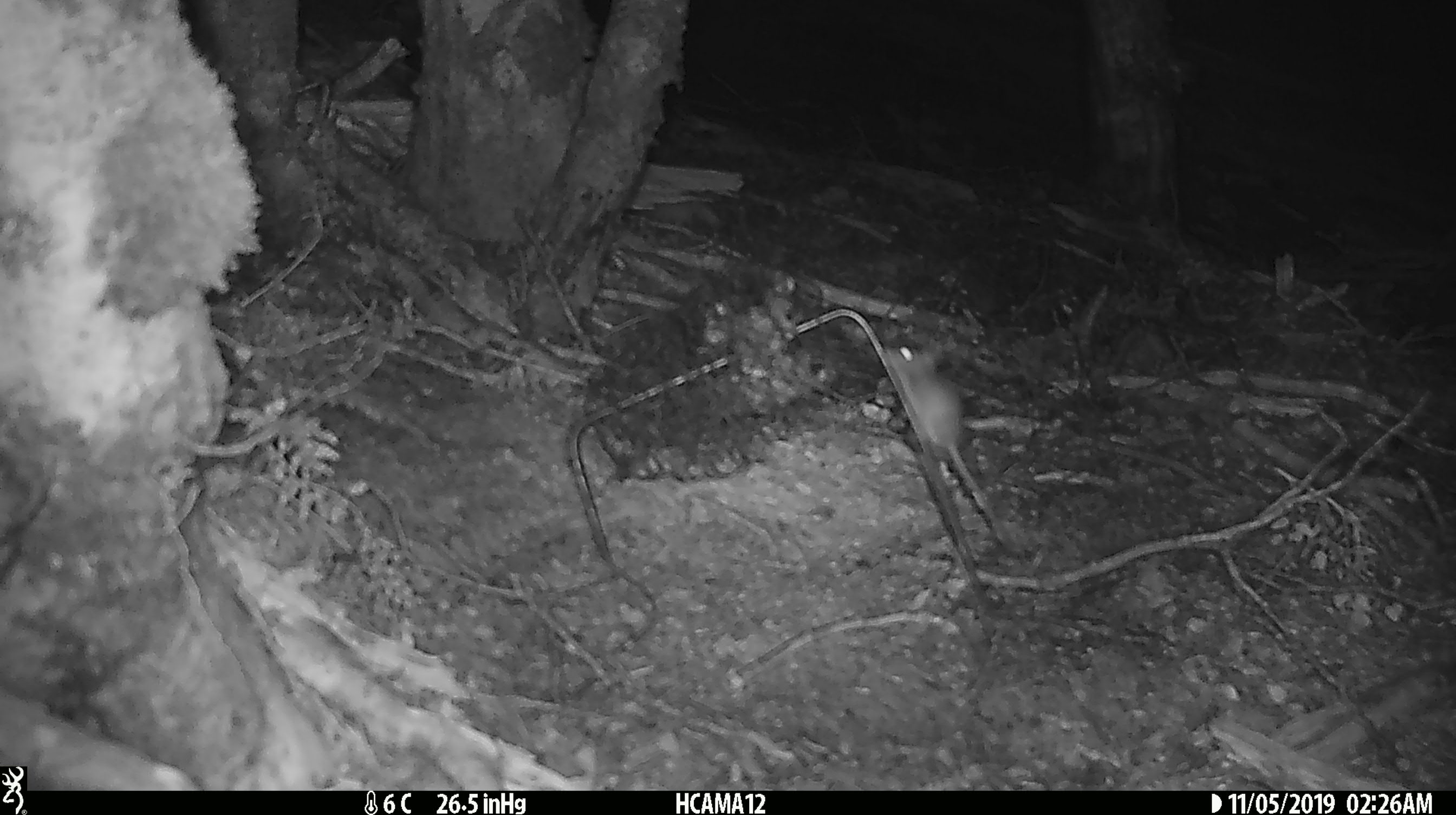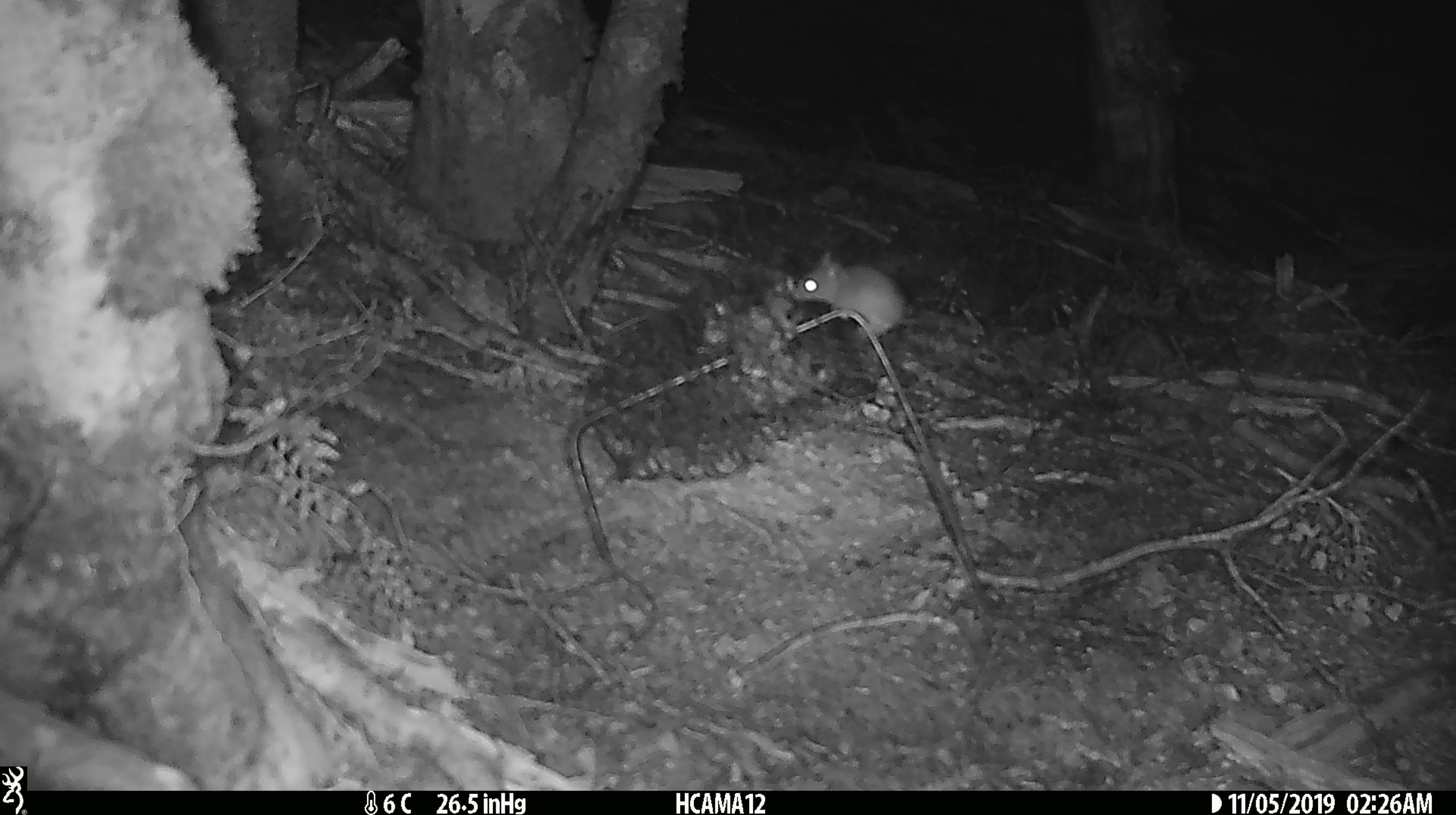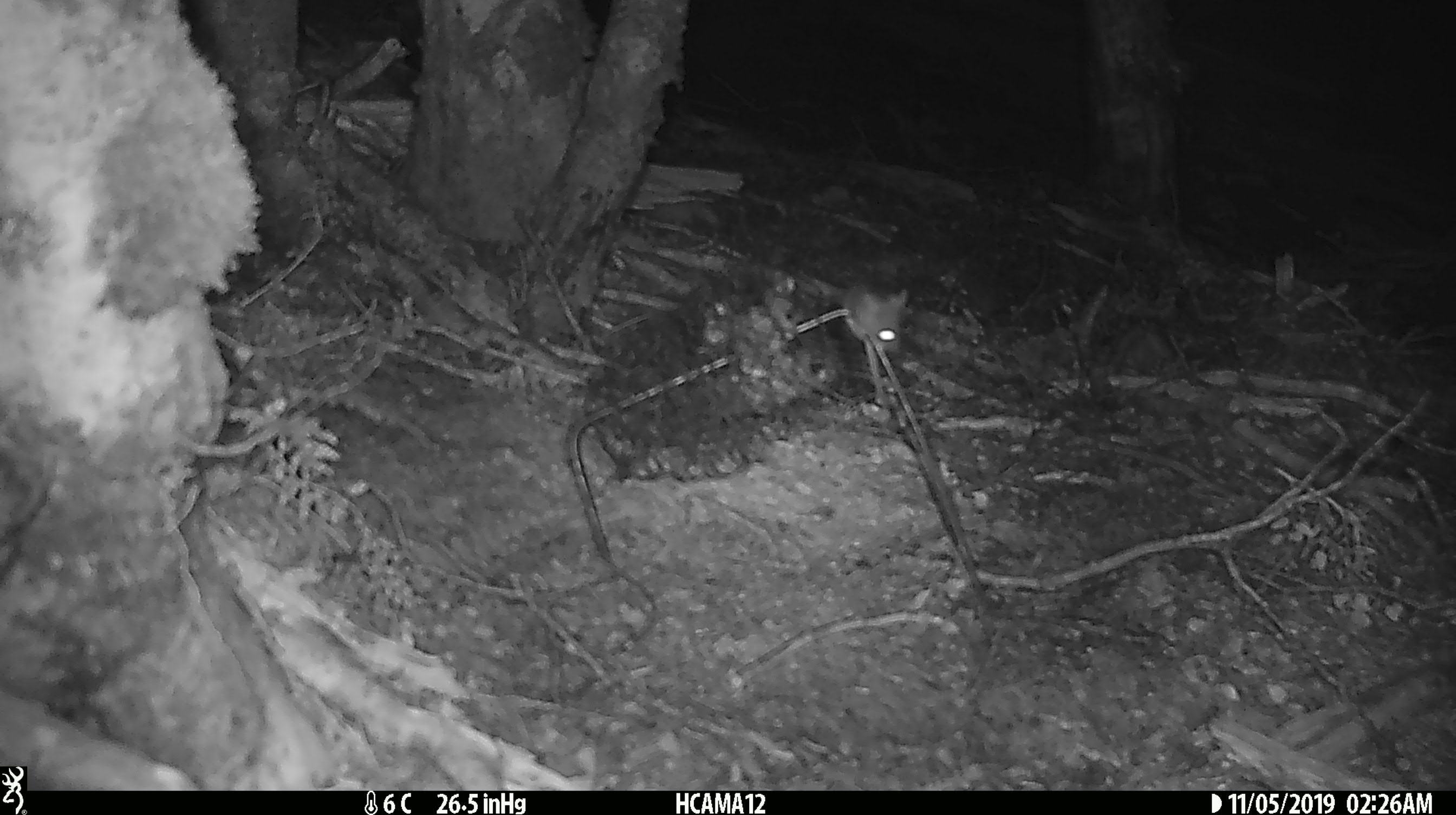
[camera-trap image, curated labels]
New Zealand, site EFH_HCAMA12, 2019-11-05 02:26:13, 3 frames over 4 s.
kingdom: Animalia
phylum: Chordata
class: Mammalia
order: Rodentia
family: Muridae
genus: Mus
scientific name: Mus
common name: mouse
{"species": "mouse (Mus)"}